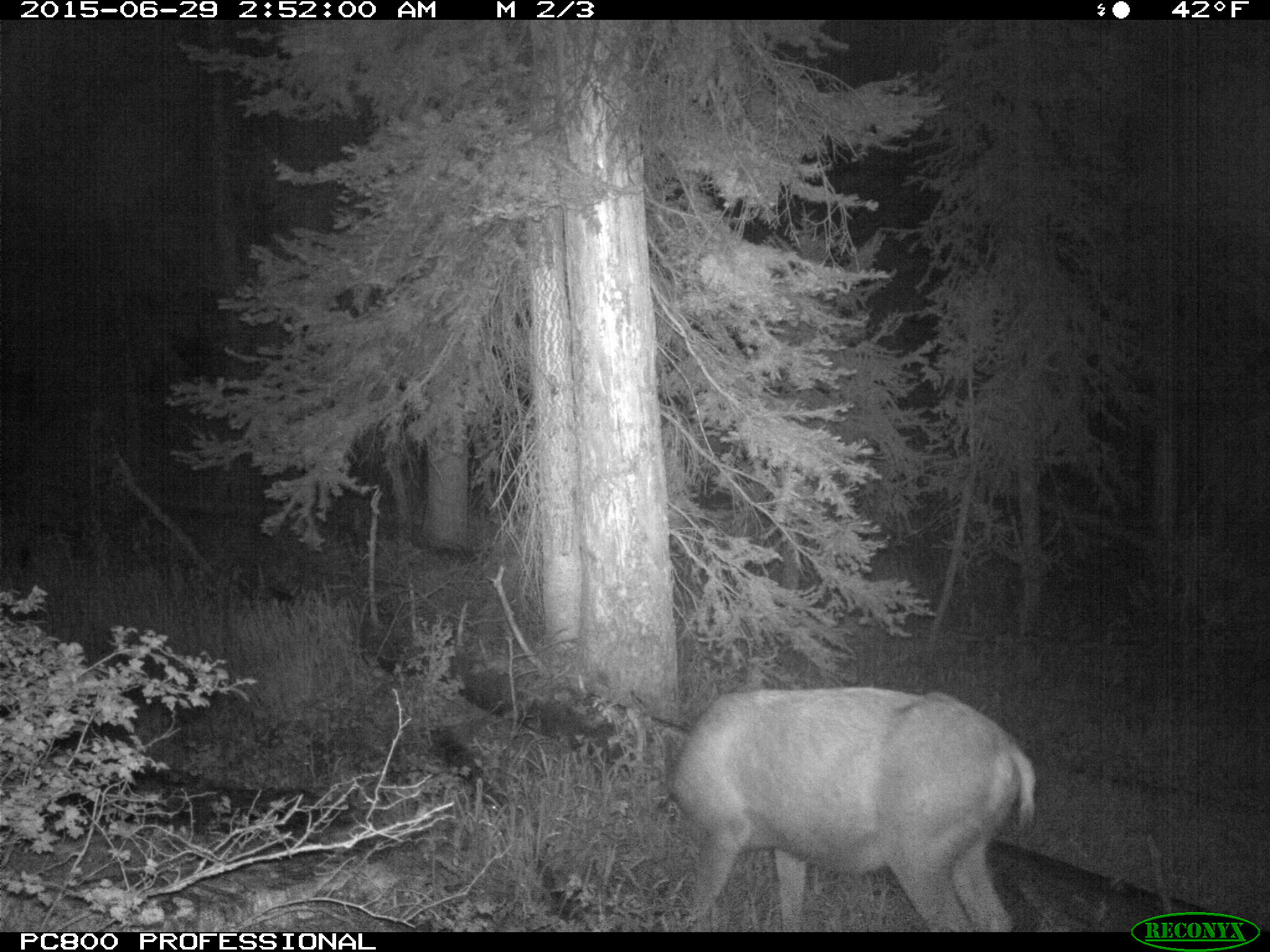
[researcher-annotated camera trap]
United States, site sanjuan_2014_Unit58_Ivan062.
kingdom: Animalia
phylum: Chordata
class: Mammalia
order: Artiodactyla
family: Cervidae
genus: Odocoileus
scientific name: Odocoileus hemionus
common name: mule deer